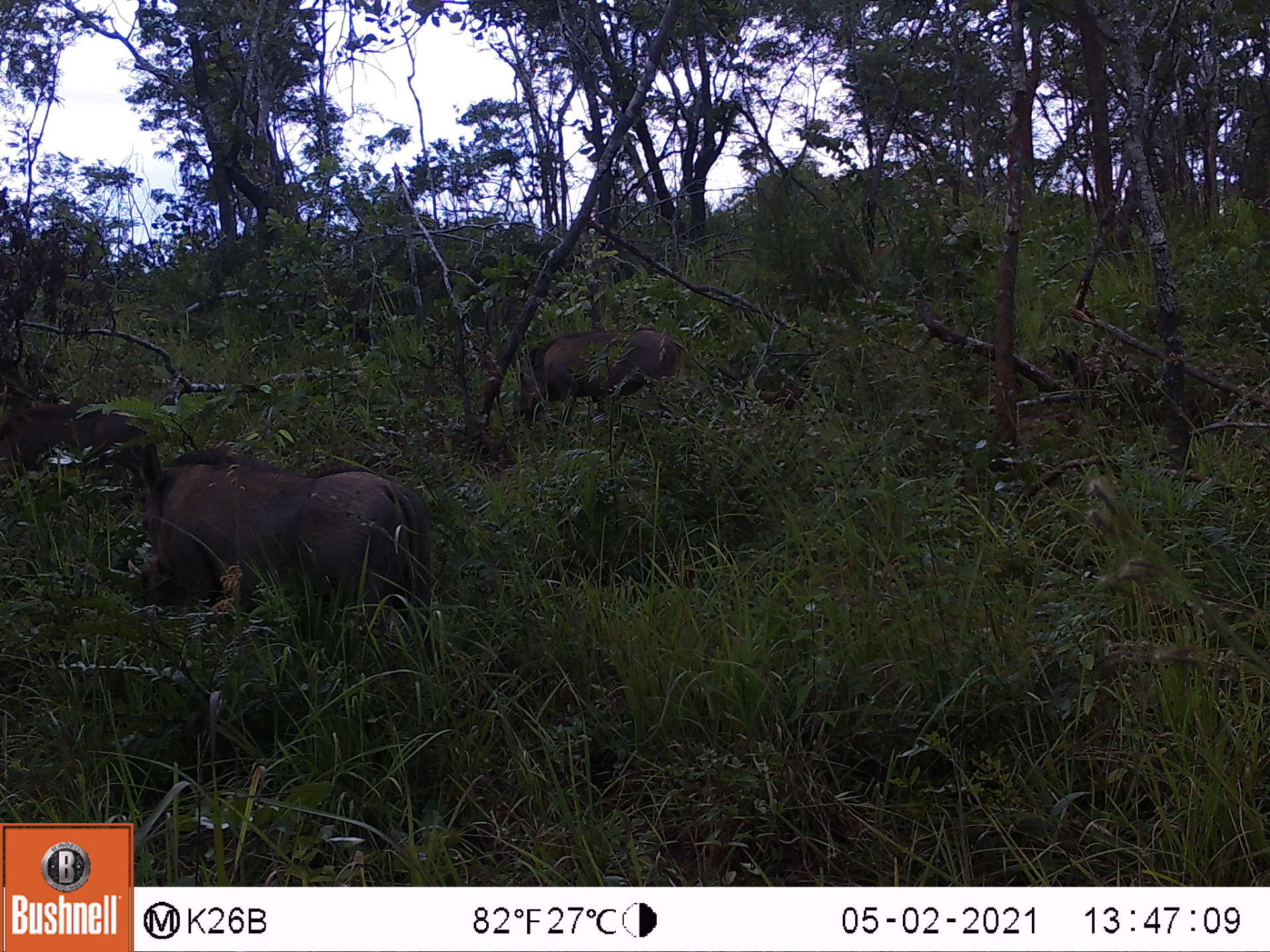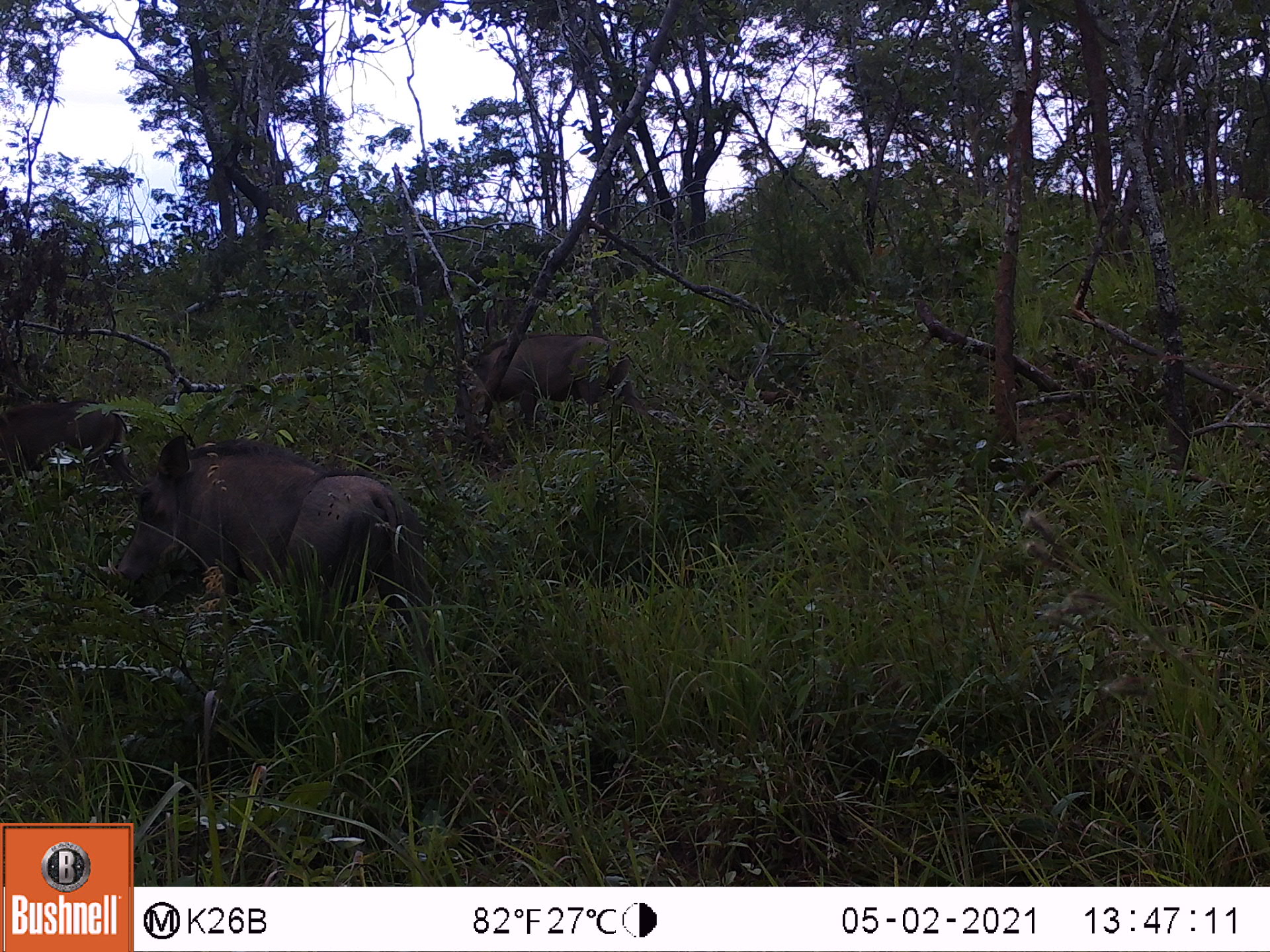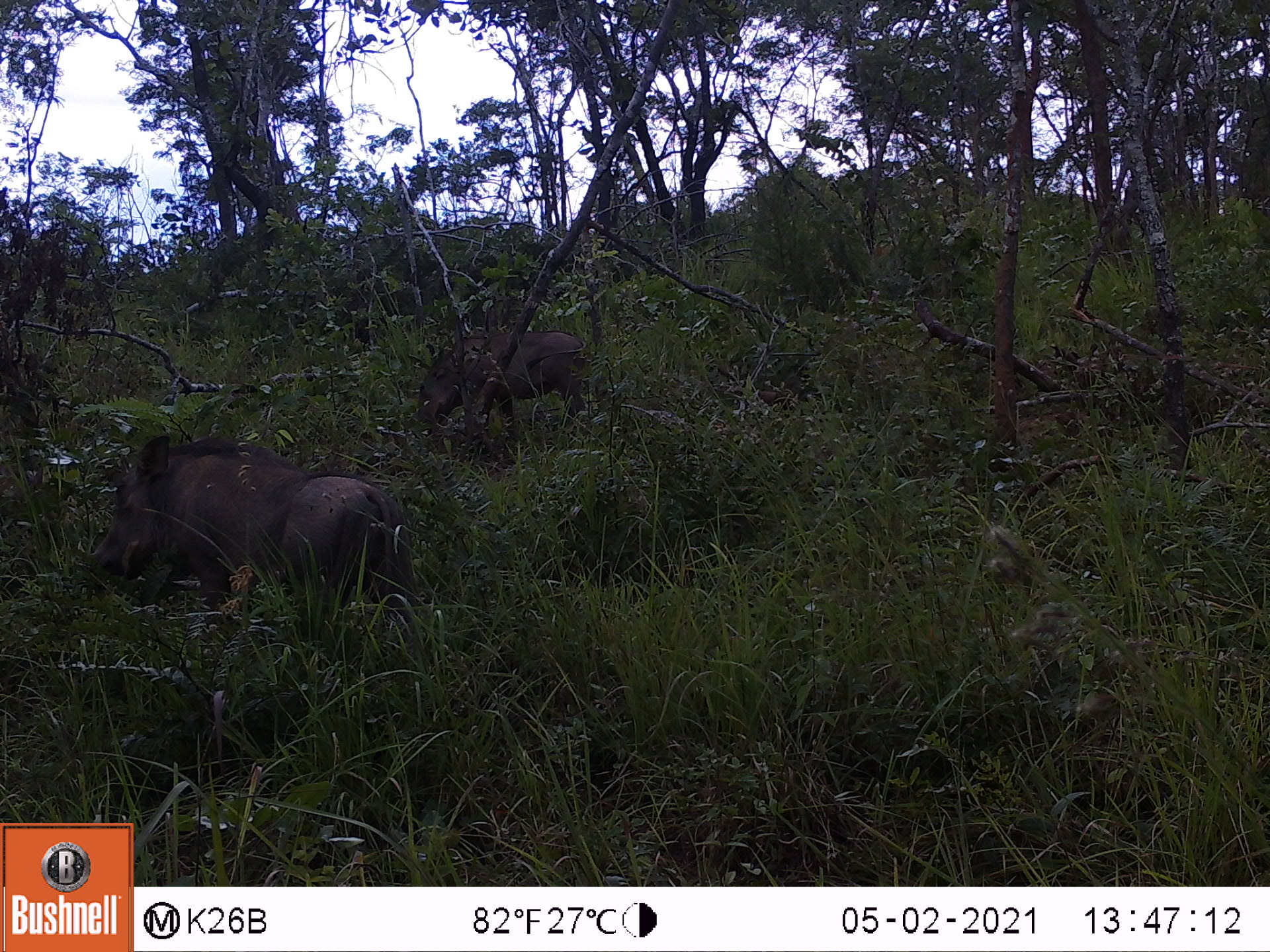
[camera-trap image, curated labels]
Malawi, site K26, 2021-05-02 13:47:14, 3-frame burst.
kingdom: Animalia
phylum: Chordata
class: Mammalia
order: Artiodactyla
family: Suidae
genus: Phacochoerus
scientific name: Phacochoerus africanus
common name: common warthog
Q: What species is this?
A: Common warthog (Phacochoerus africanus).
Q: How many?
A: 3.